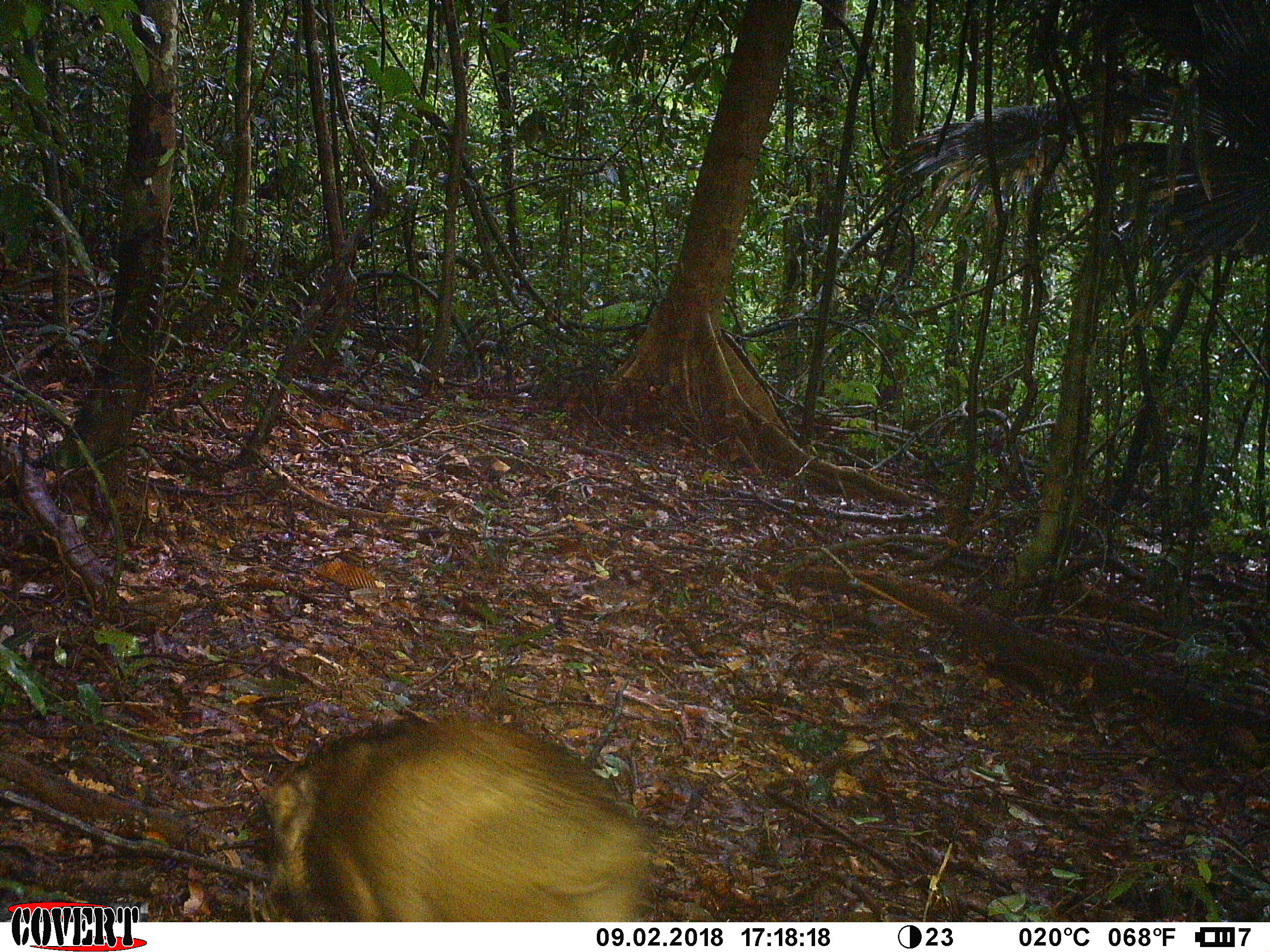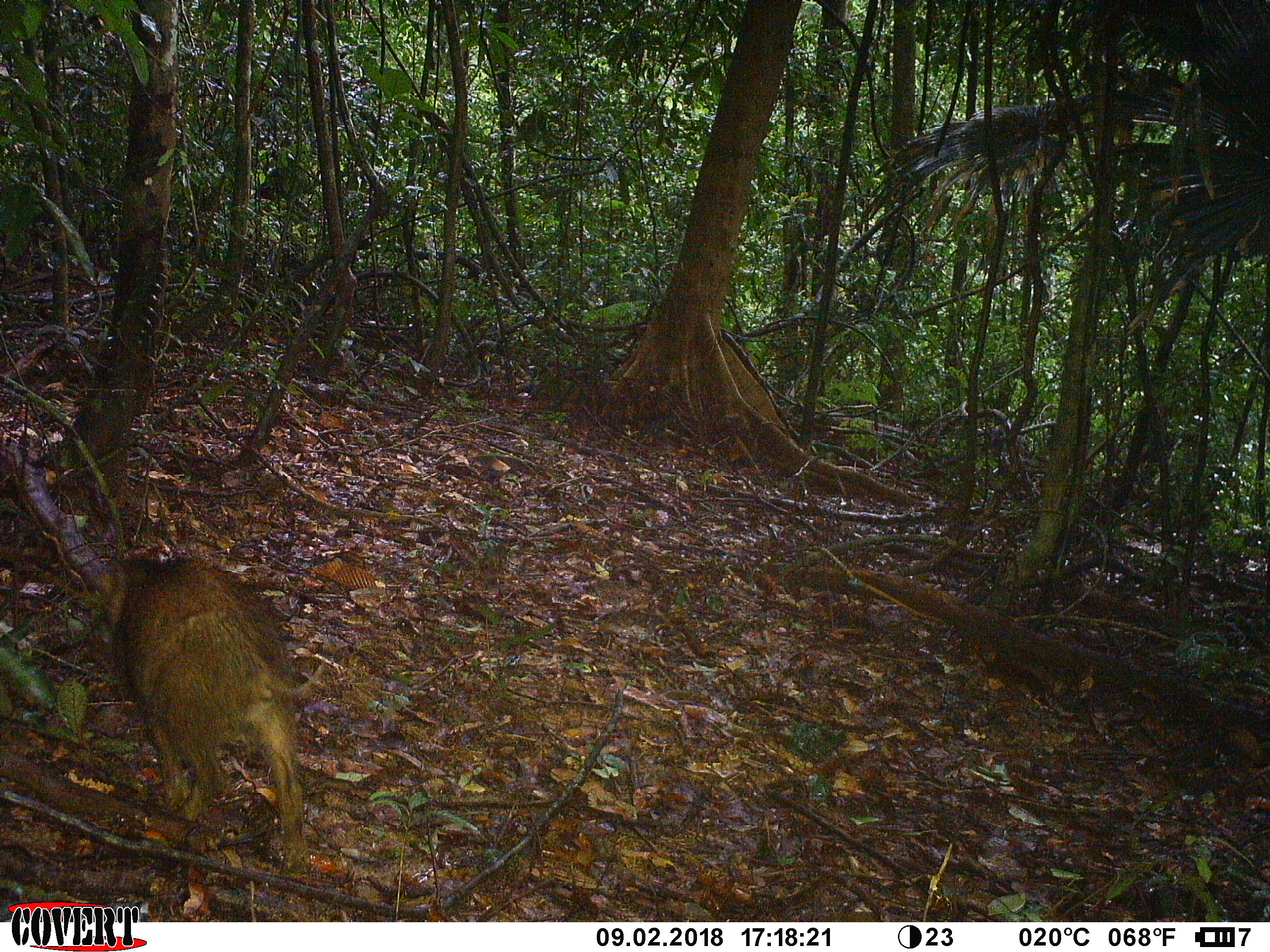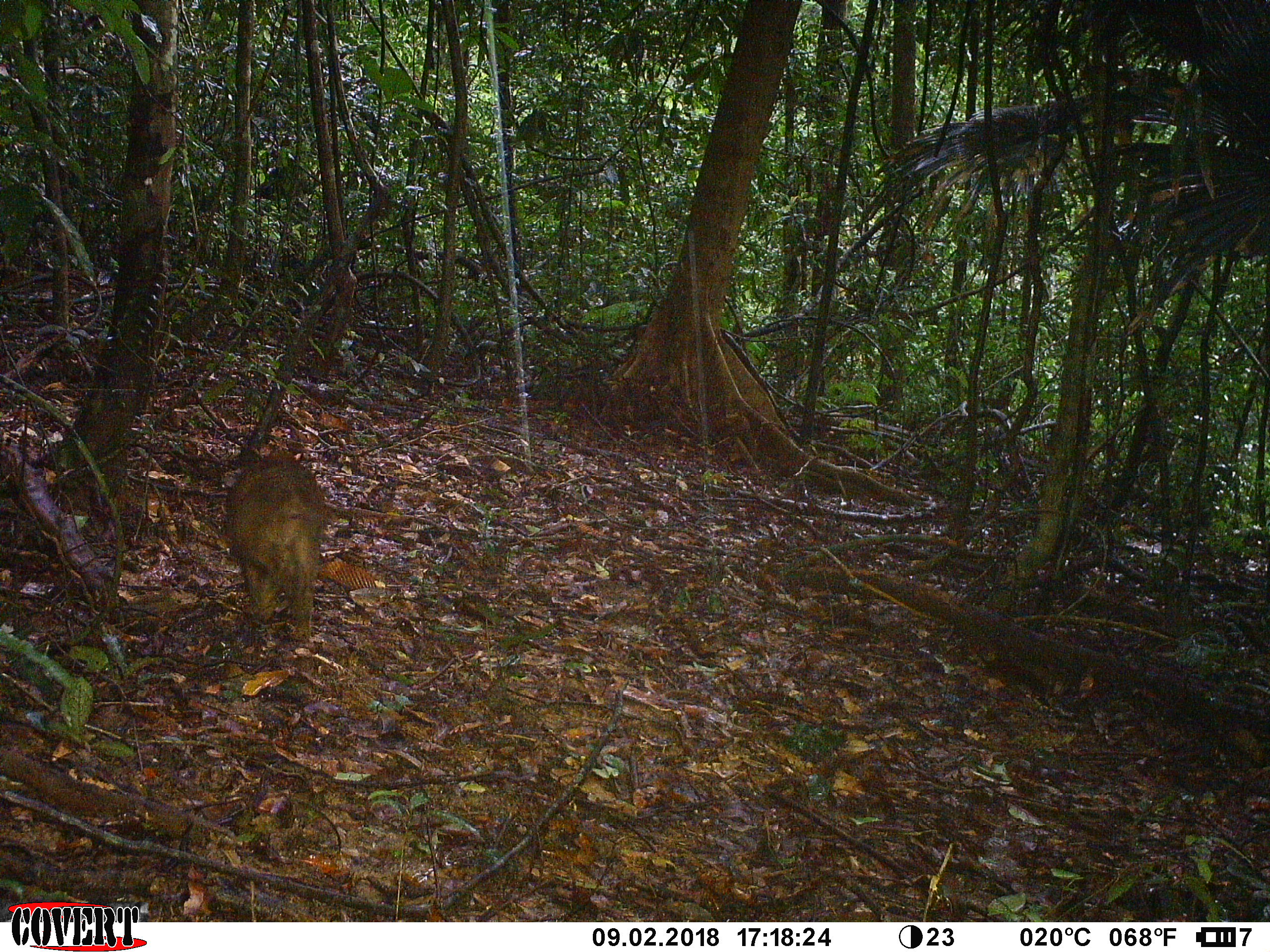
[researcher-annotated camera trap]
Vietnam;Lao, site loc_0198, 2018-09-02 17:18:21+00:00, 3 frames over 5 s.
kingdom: Animalia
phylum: Chordata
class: Mammalia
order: Artiodactyla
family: Suidae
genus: Sus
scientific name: Sus scrofa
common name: eurasian wild pig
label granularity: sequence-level